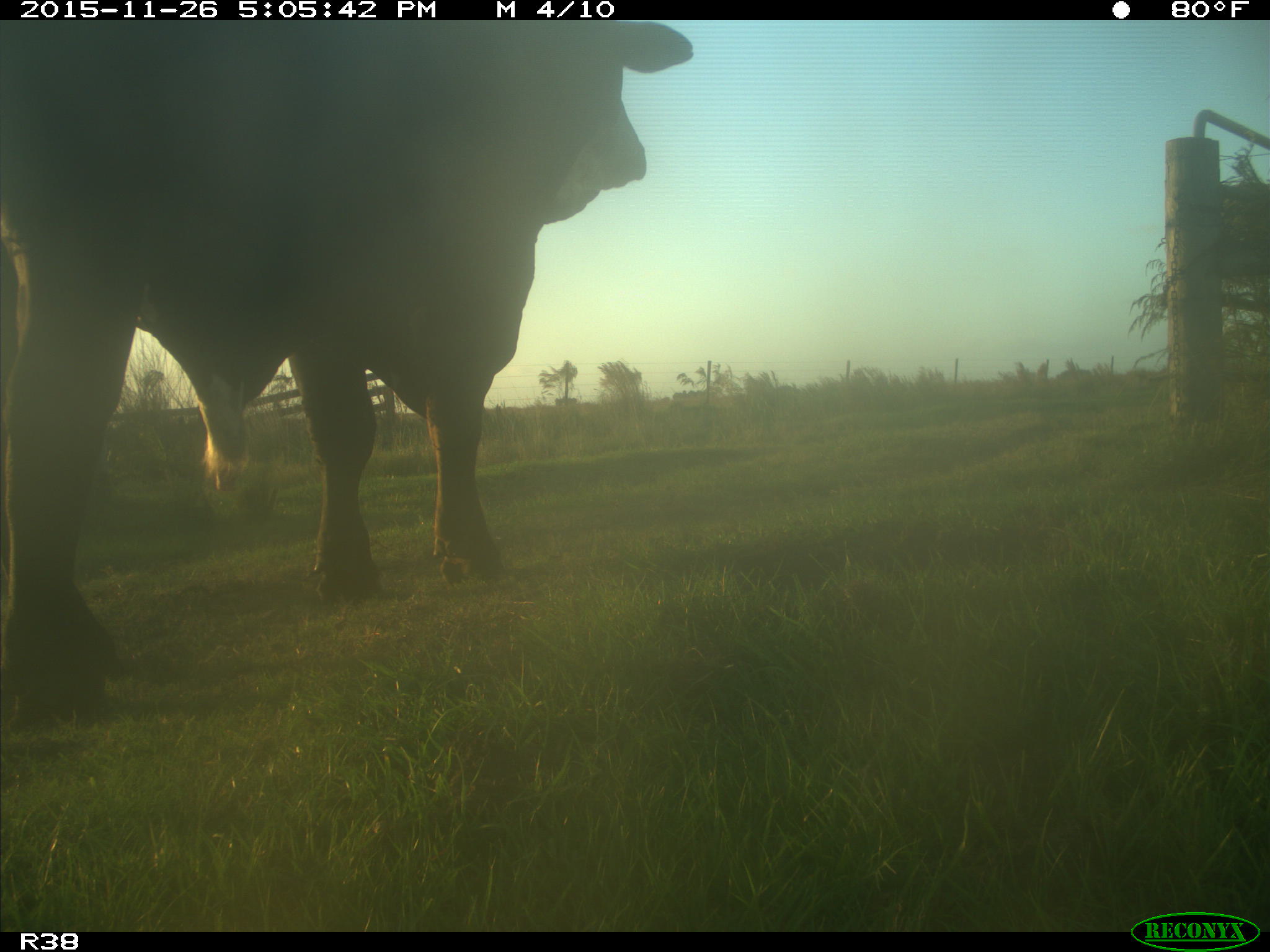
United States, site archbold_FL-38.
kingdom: Animalia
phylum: Chordata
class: Mammalia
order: Artiodactyla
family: Bovidae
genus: Bos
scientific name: Bos taurus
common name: domestic cow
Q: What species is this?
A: Bos taurus (domestic cow).